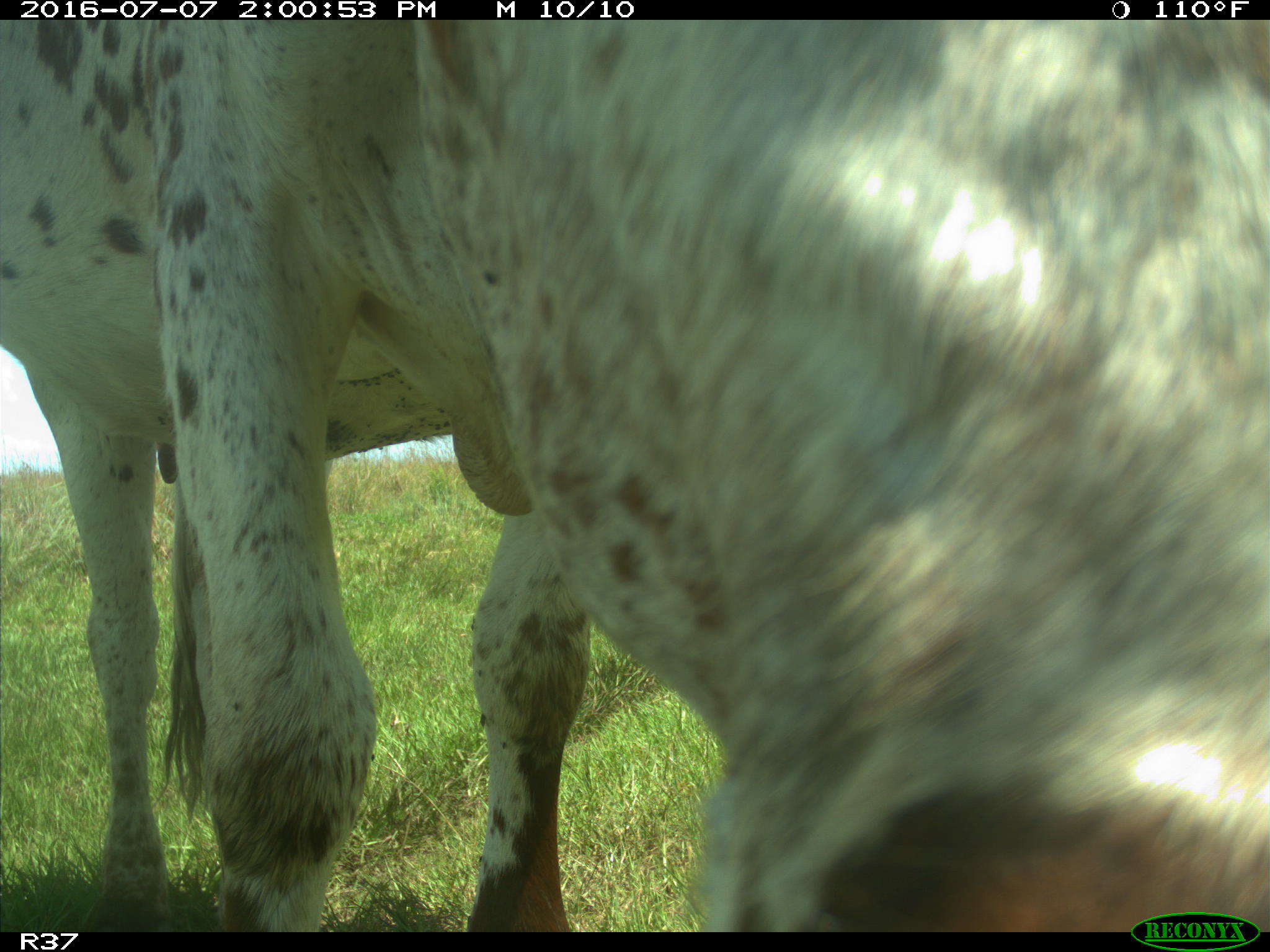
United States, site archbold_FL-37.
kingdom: Animalia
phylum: Chordata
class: Mammalia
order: Artiodactyla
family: Bovidae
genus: Bos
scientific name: Bos taurus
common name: domestic cow